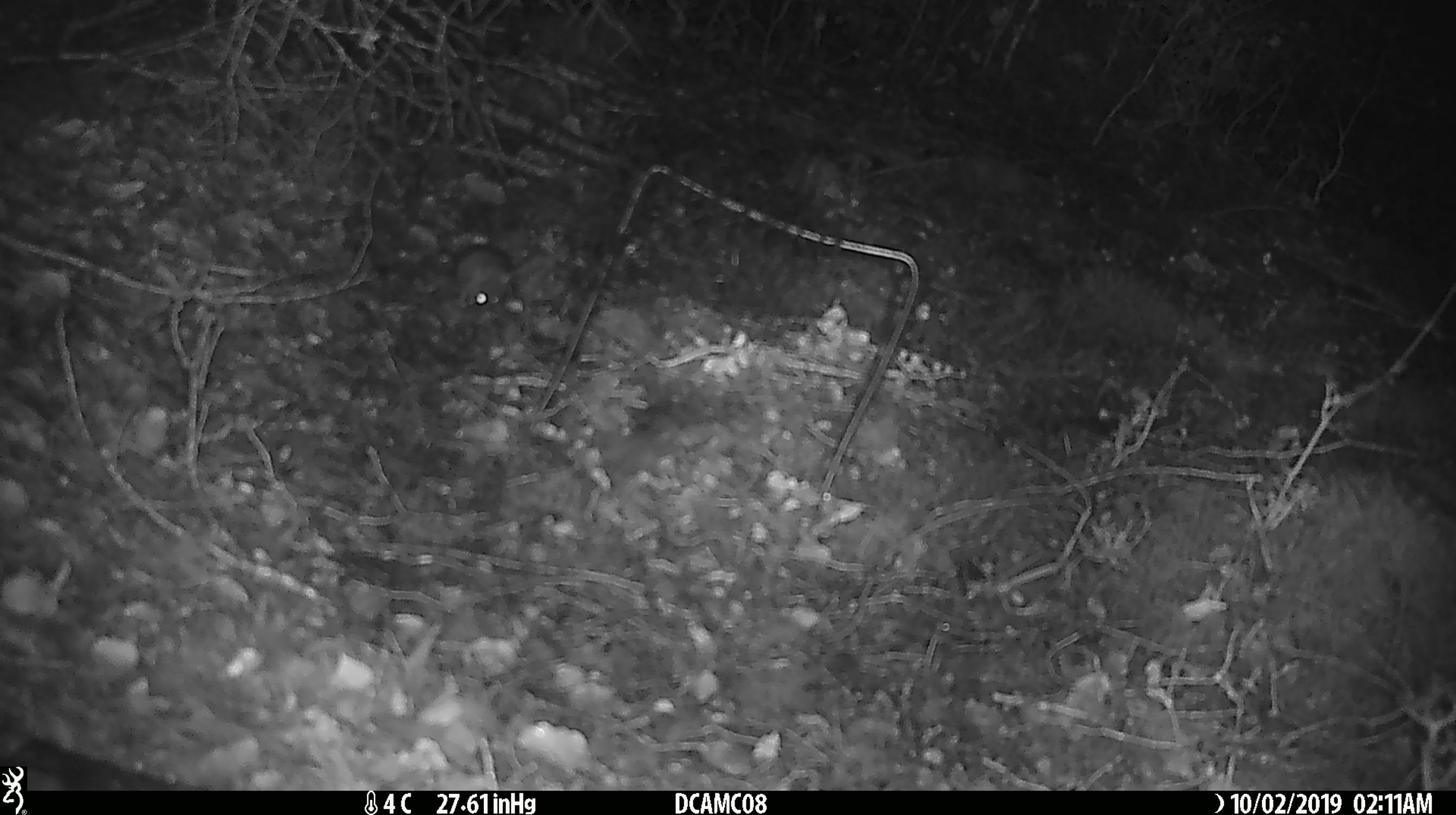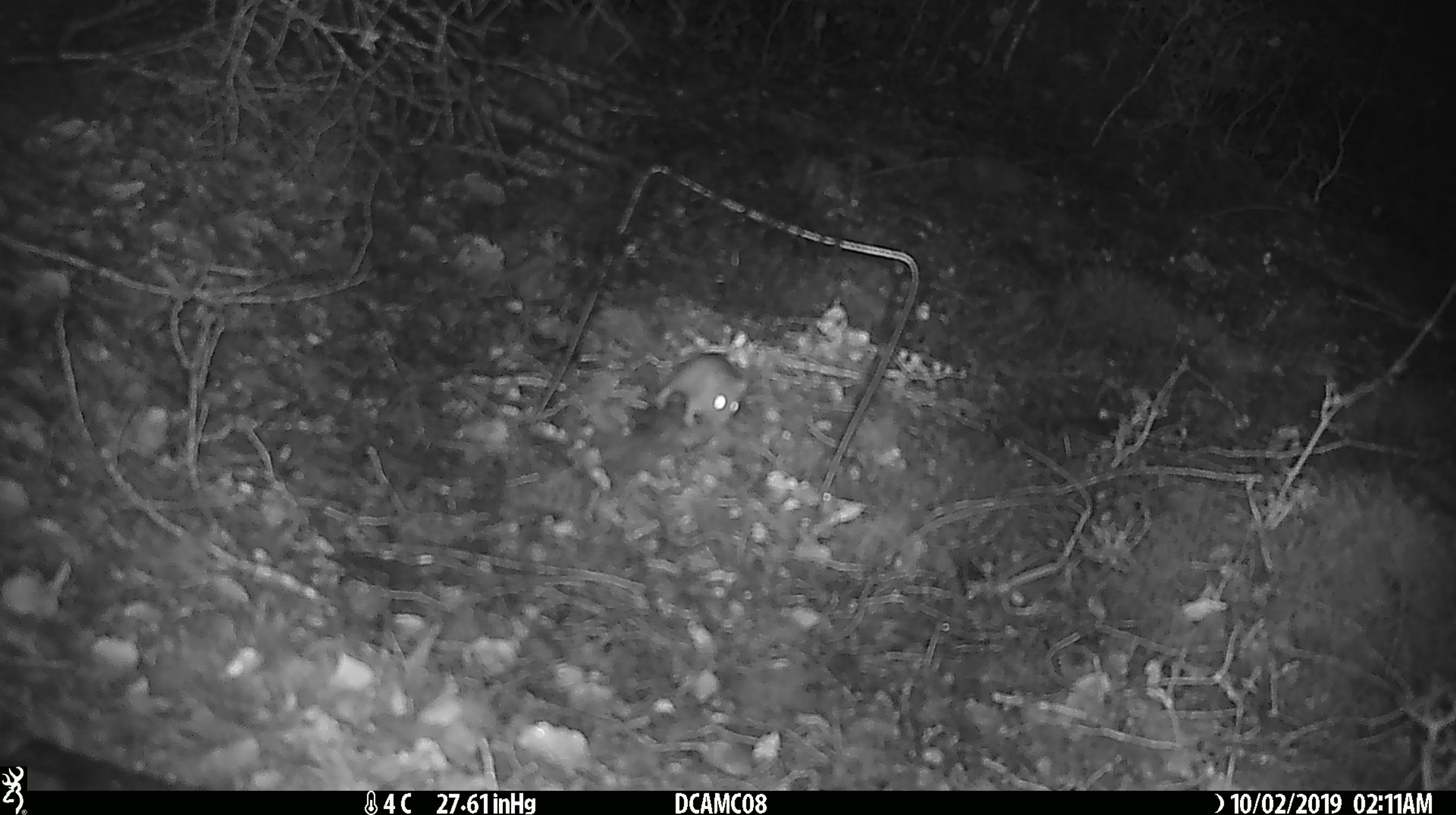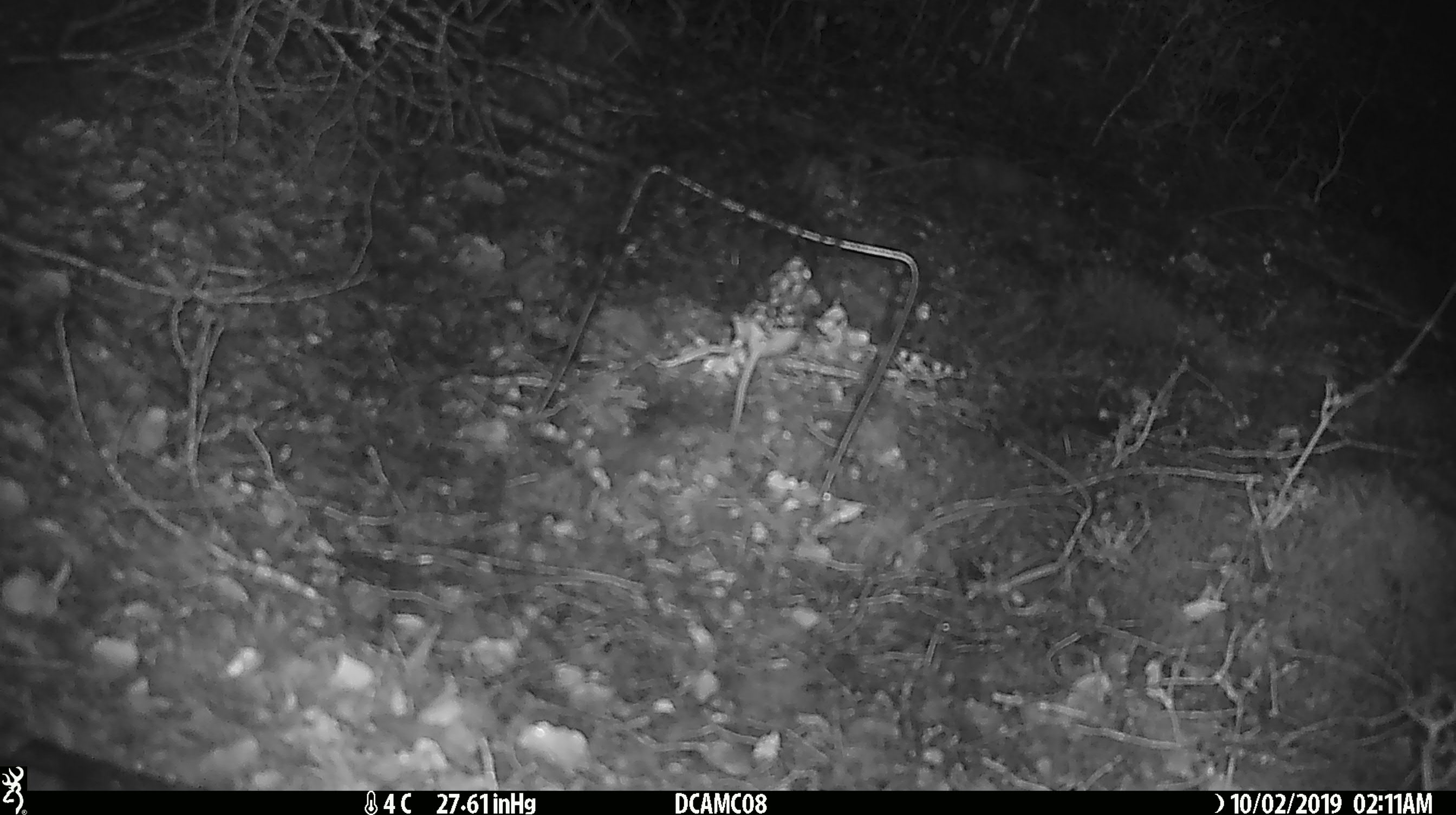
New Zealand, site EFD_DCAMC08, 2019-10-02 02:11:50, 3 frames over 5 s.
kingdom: Animalia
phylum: Chordata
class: Mammalia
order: Rodentia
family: Muridae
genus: Mus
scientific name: Mus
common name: mouse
Mouse (Mus).